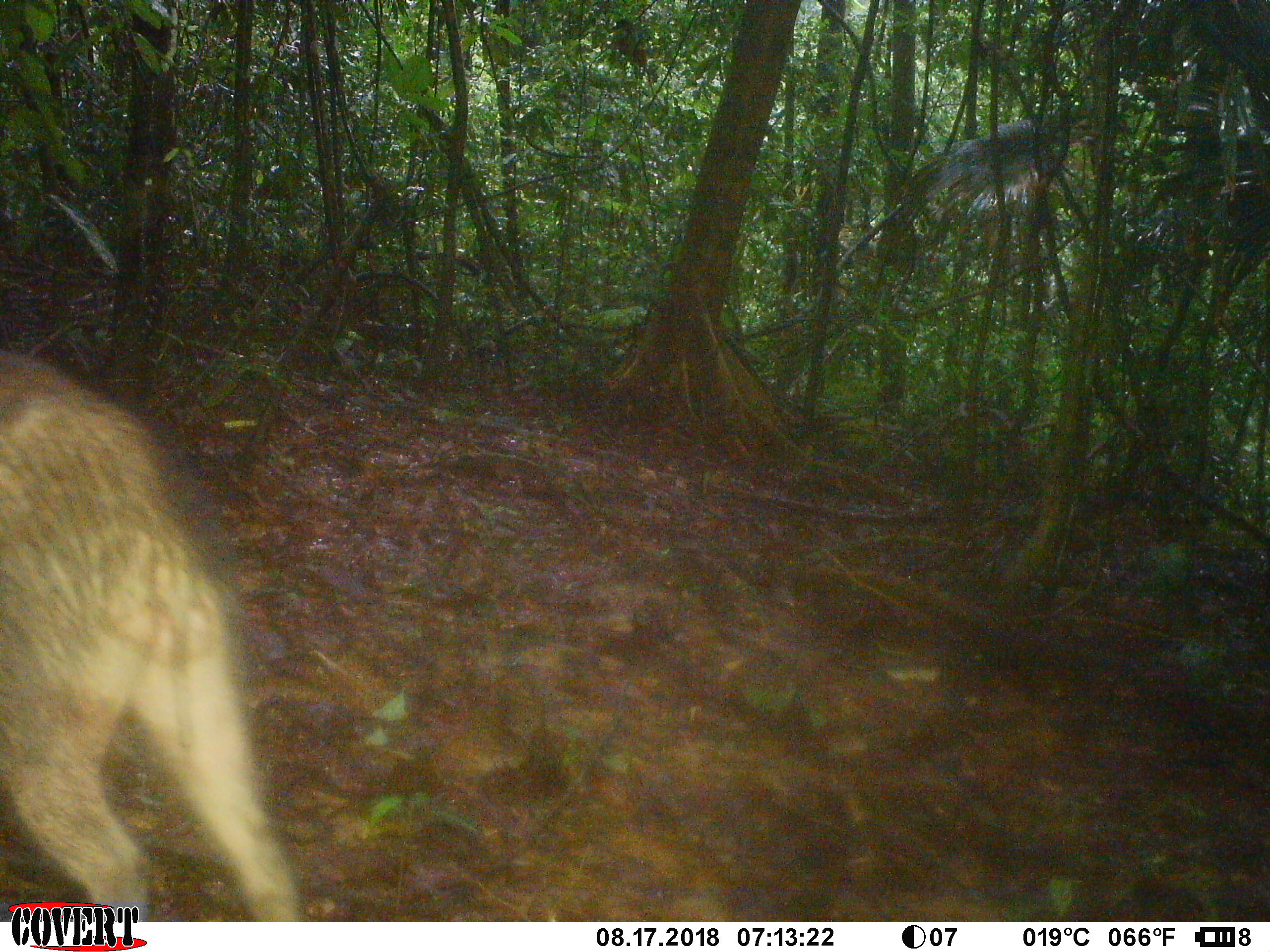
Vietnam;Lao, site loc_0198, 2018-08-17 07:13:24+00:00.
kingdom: Animalia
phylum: Chordata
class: Mammalia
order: Artiodactyla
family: Suidae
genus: Sus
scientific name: Sus scrofa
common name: eurasian wild pig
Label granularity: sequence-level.